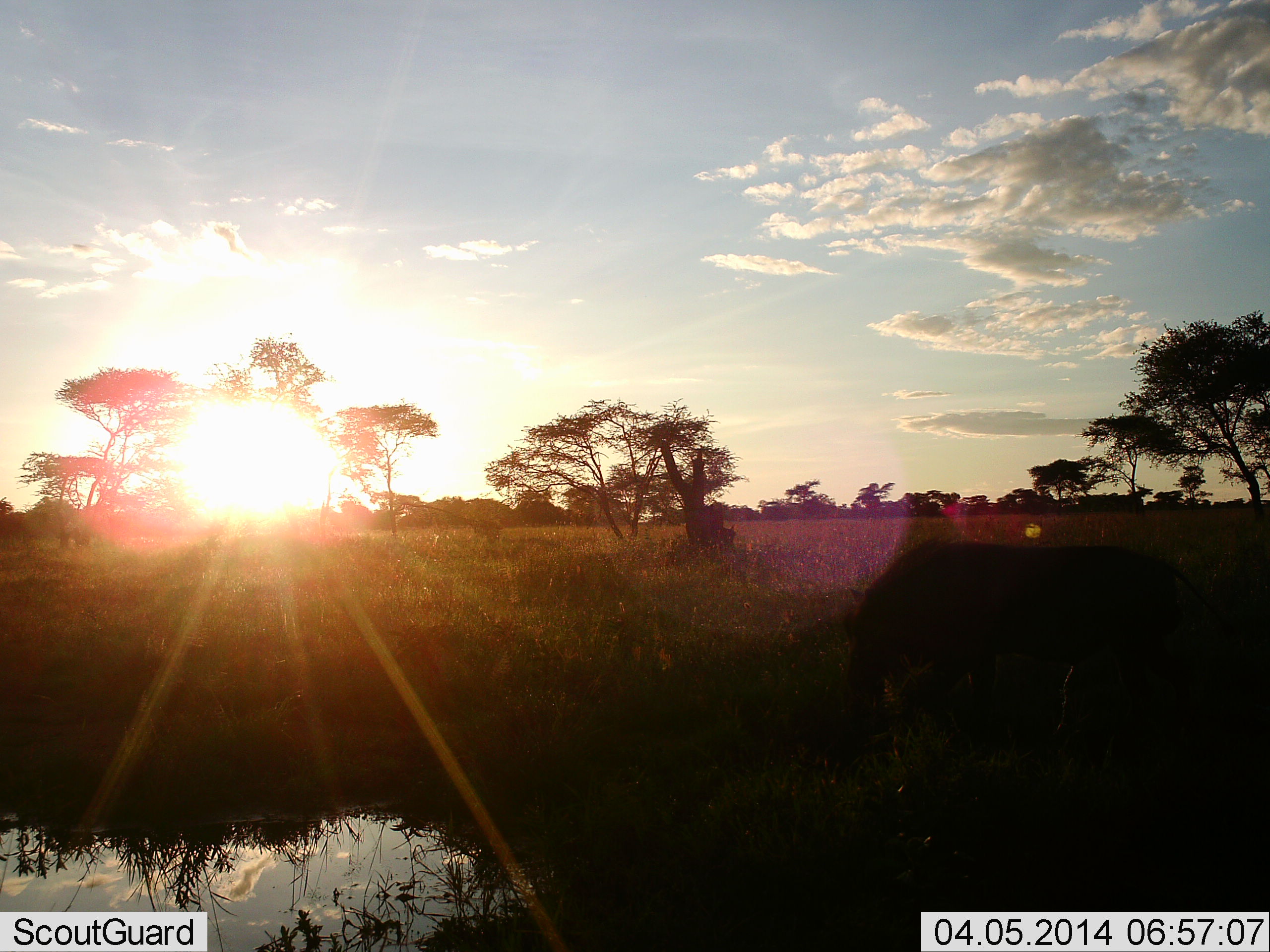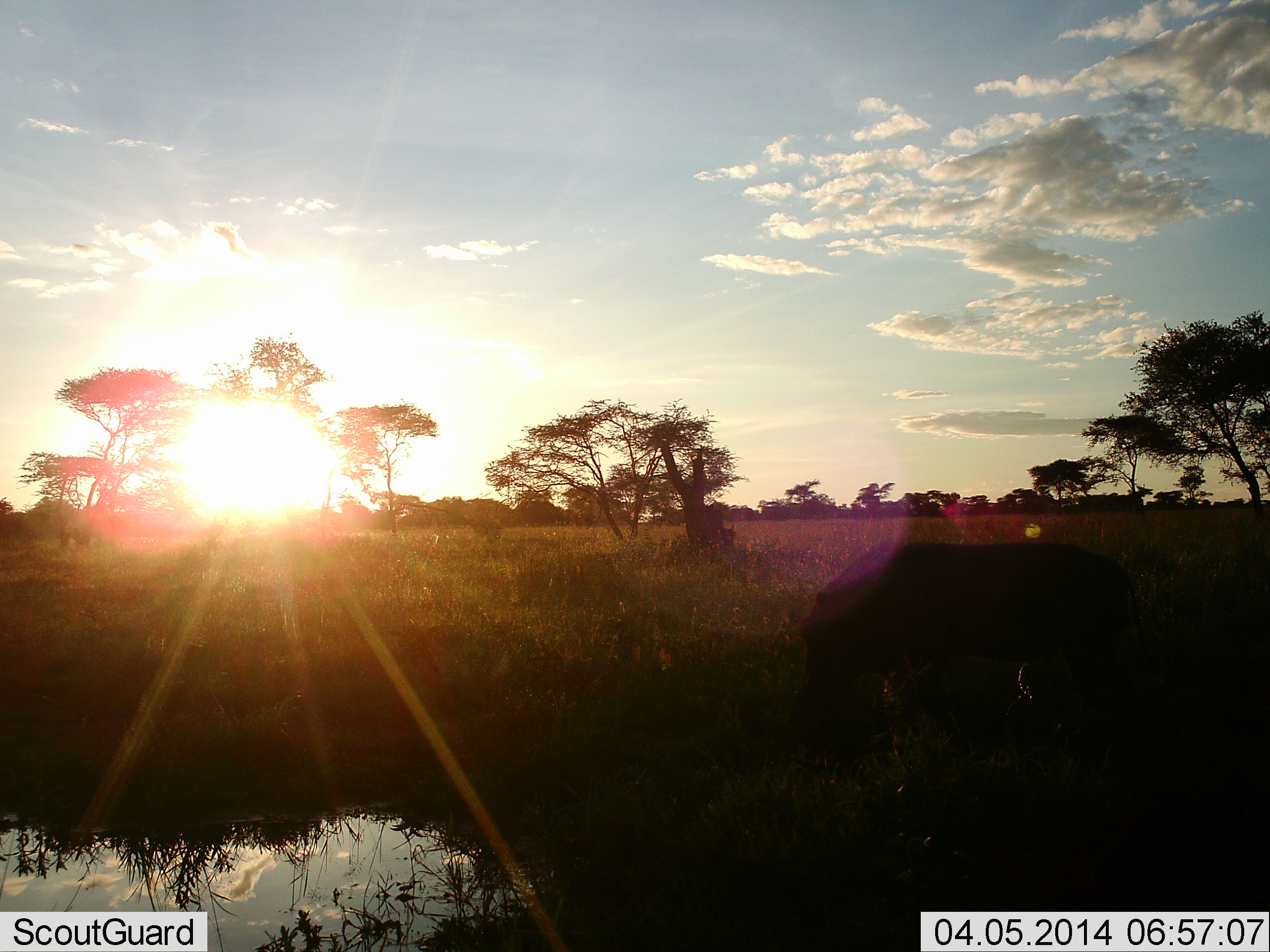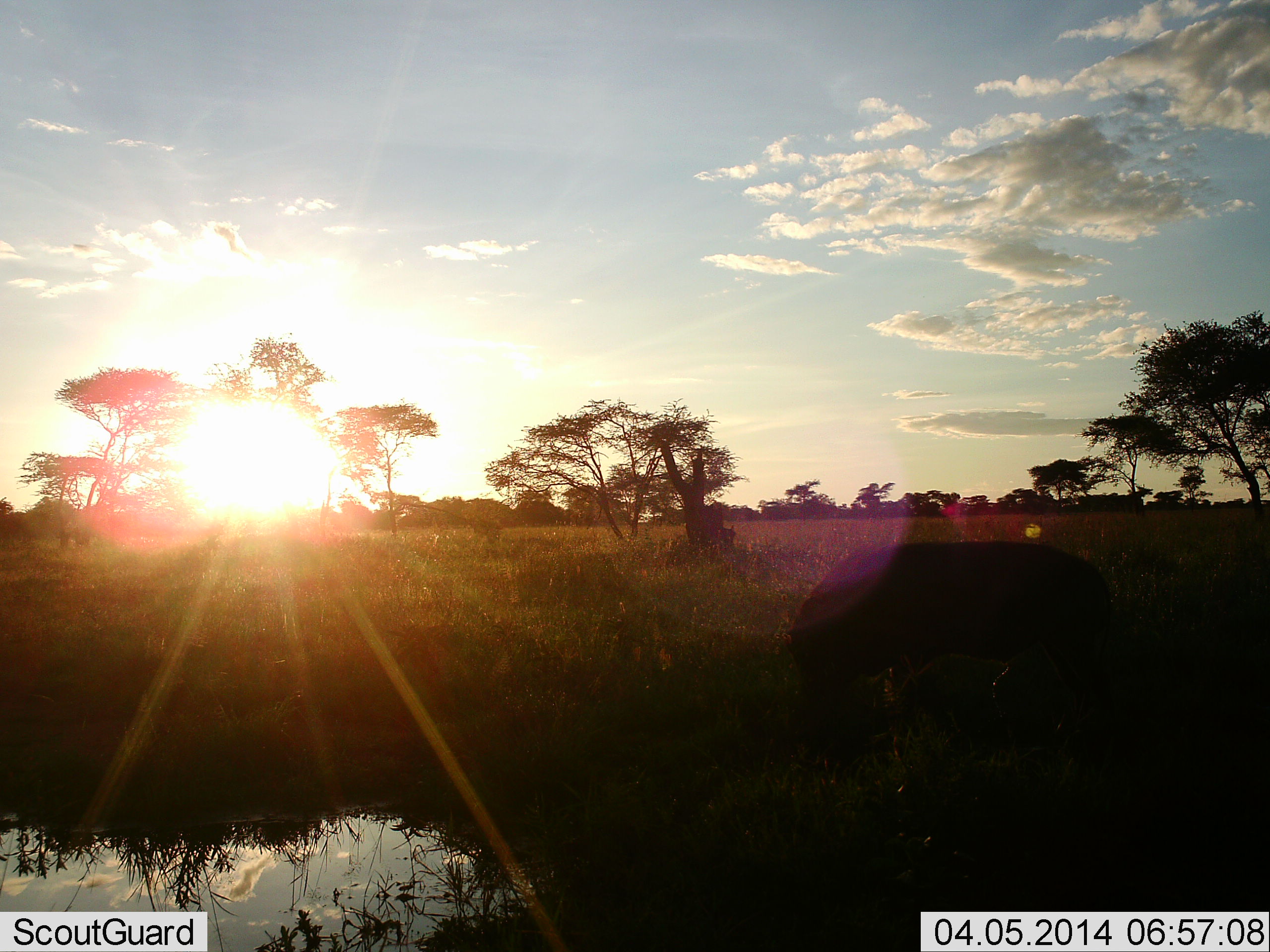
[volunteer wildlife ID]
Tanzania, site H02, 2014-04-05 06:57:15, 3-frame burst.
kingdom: Animalia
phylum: Chordata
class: Mammalia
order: Artiodactyla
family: Suidae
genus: Phacochoerus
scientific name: Phacochoerus africanus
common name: warthog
Warthog (Phacochoerus africanus), count 1. Behavior (volunteer vote fractions): standing 0%, resting 0%, moving 60%, interacting 0%. Young present (vote fraction): 0%. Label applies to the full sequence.